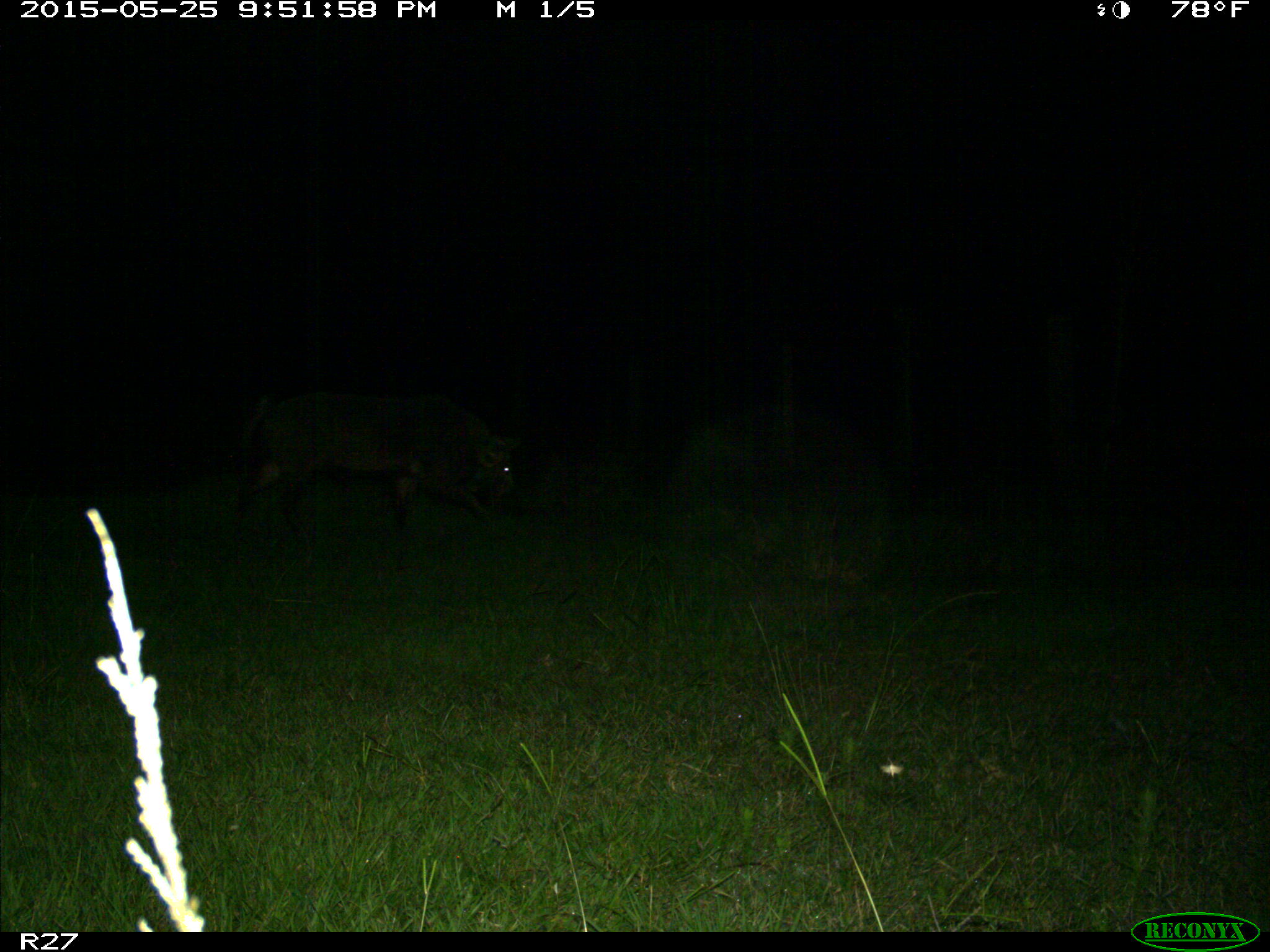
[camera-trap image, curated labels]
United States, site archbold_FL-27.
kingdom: Animalia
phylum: Chordata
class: Mammalia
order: Artiodactyla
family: Suidae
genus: Sus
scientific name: Sus scrofa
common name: wild boar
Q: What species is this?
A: Sus scrofa (wild boar).